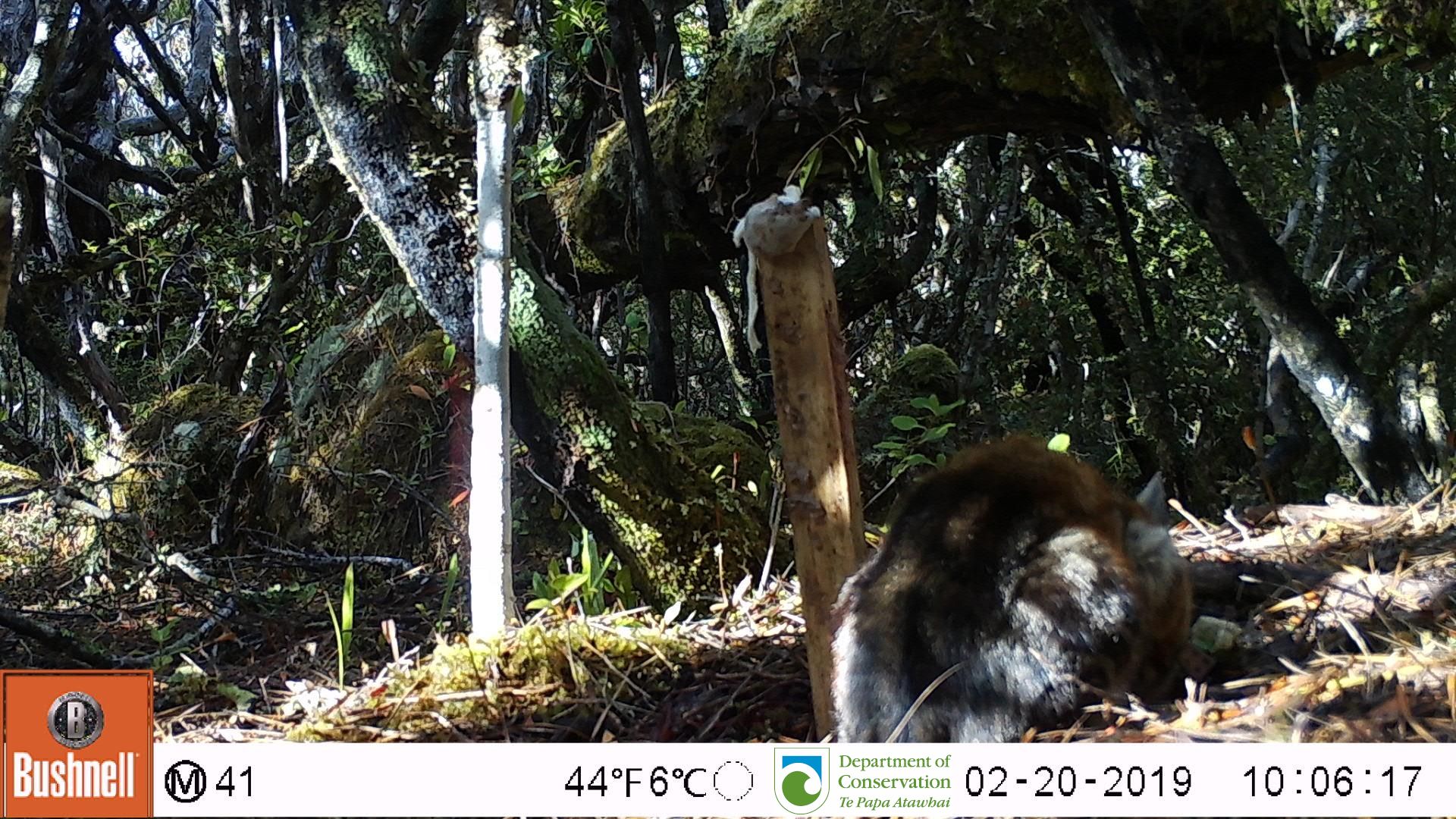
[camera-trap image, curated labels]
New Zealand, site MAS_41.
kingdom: Animalia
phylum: Chordata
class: Mammalia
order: Carnivora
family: Felidae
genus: Felis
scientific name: Felis catus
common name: domestic cat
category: cat